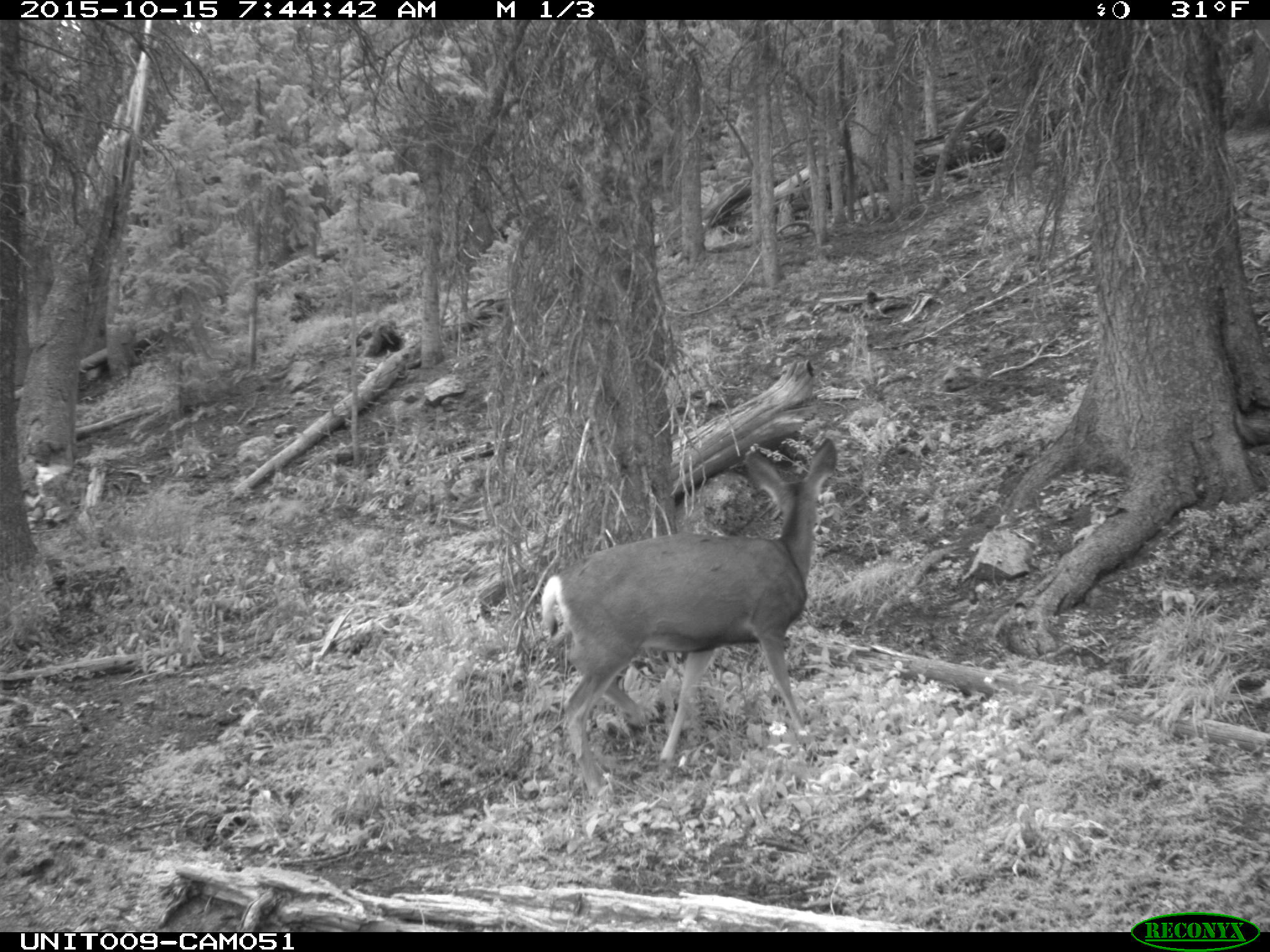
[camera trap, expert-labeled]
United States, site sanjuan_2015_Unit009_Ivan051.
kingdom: Animalia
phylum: Chordata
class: Mammalia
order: Artiodactyla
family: Cervidae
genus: Odocoileus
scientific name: Odocoileus hemionus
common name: mule deer